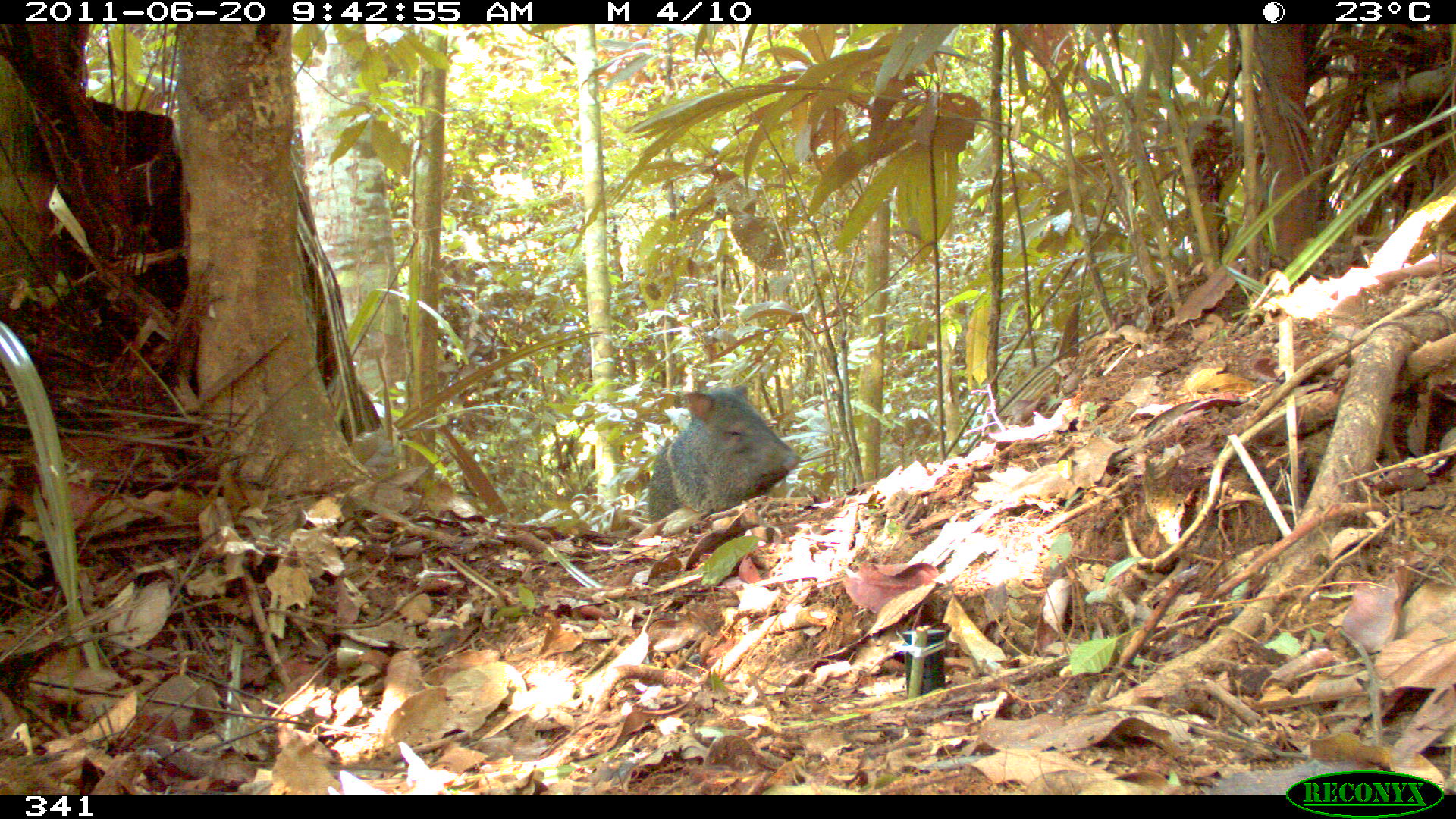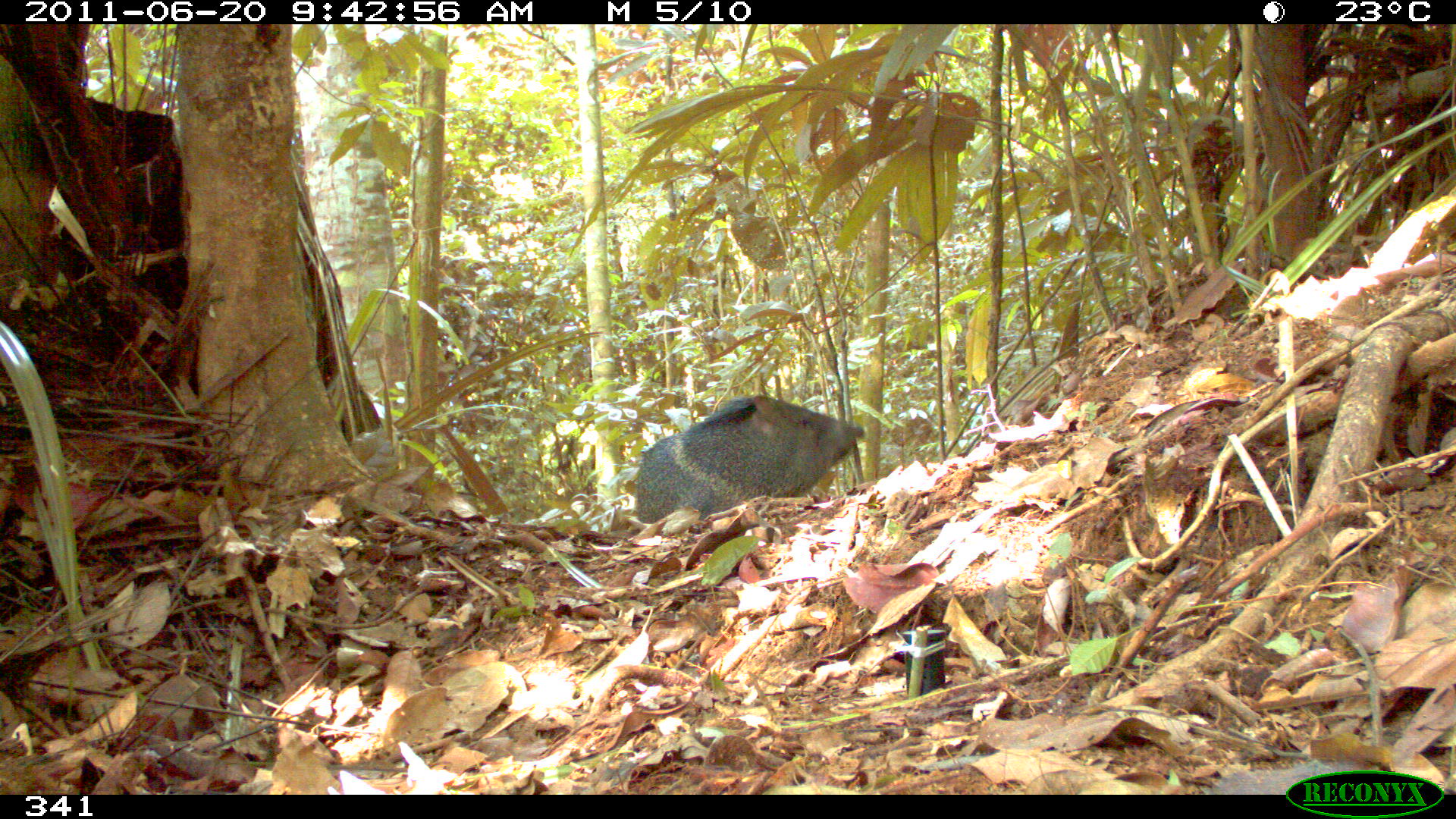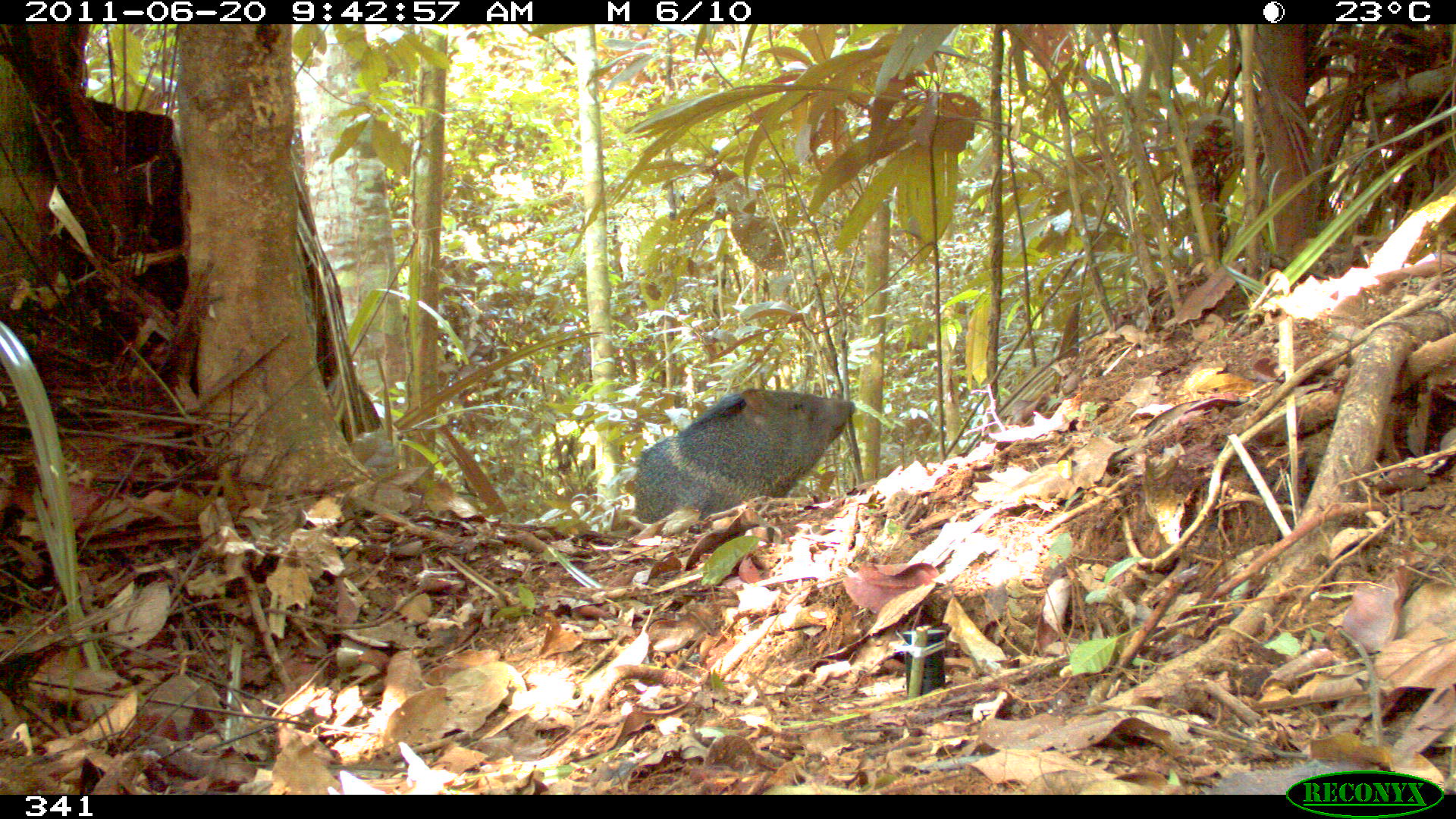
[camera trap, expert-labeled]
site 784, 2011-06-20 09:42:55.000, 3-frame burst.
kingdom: Animalia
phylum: Chordata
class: Mammalia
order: Artiodactyla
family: Tayassuidae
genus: Pecari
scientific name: Pecari tajacu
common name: collared peccary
Pecari tajacu (collared peccary).